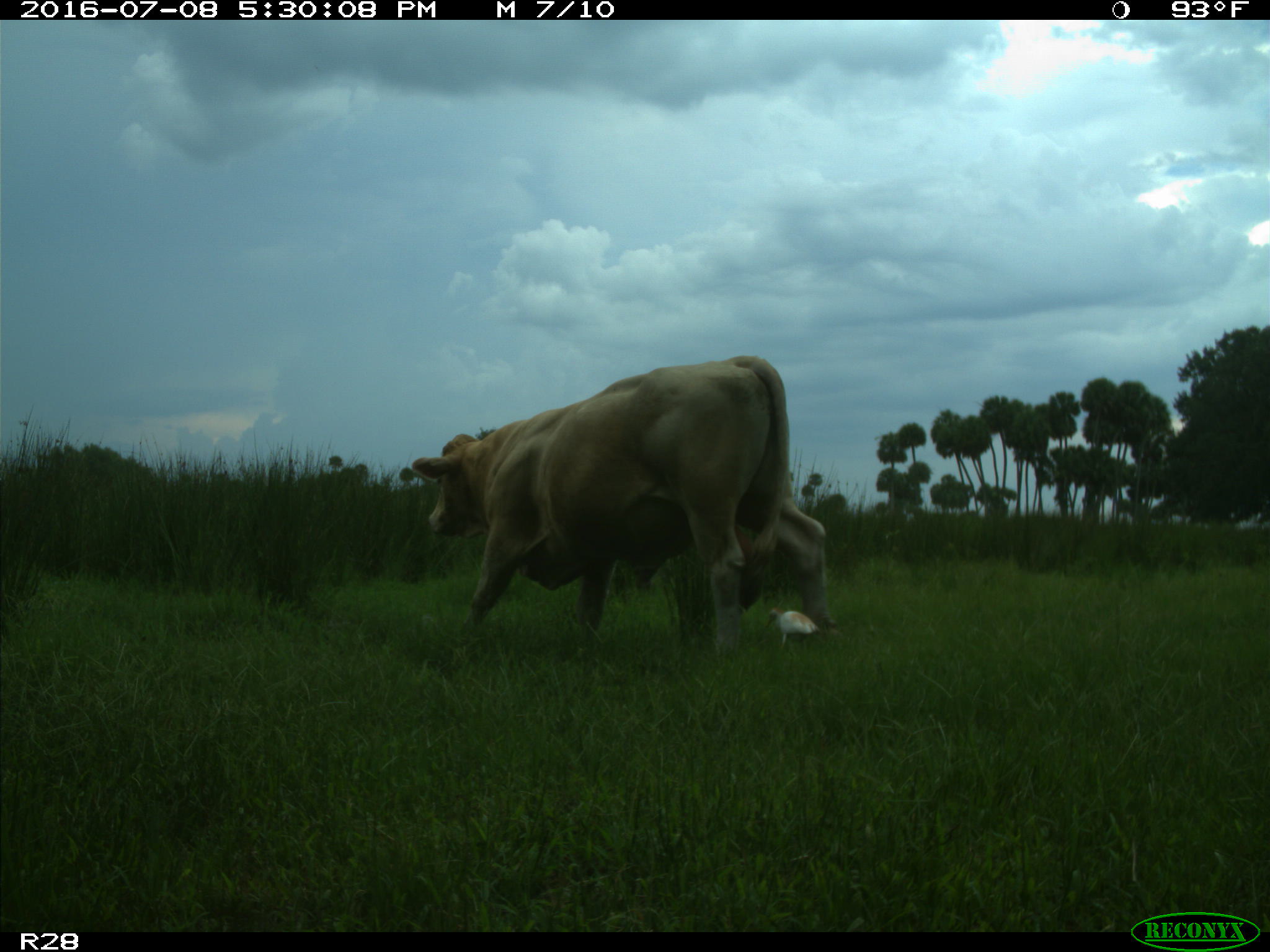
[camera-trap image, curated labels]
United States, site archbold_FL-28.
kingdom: Animalia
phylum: Chordata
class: Mammalia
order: Artiodactyla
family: Bovidae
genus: Bos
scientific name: Bos taurus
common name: domestic cow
Bos taurus (domestic cow).